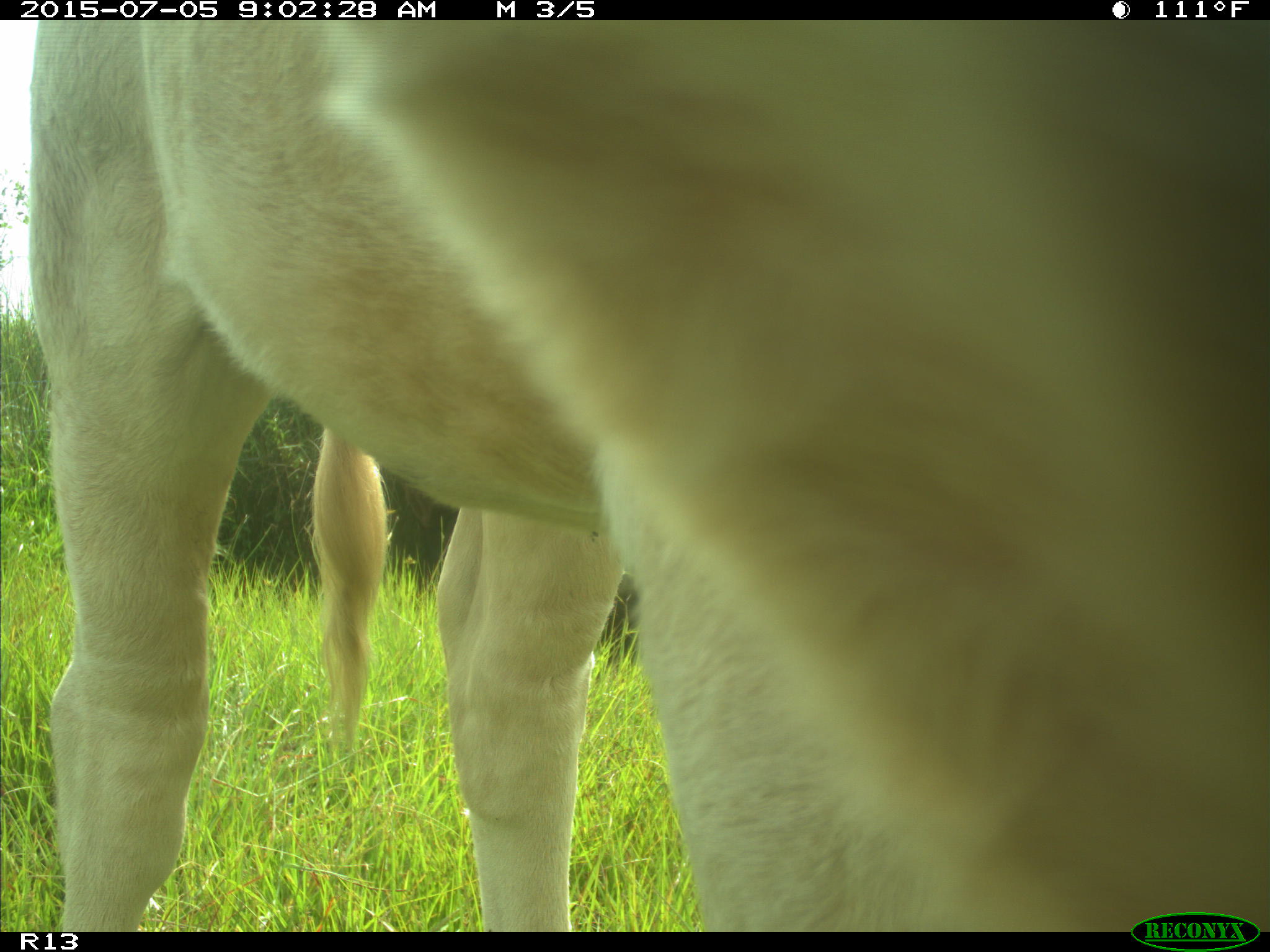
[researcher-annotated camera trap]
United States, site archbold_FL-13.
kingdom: Animalia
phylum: Chordata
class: Mammalia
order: Artiodactyla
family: Bovidae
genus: Bos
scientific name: Bos taurus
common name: domestic cow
Bos taurus (domestic cow).